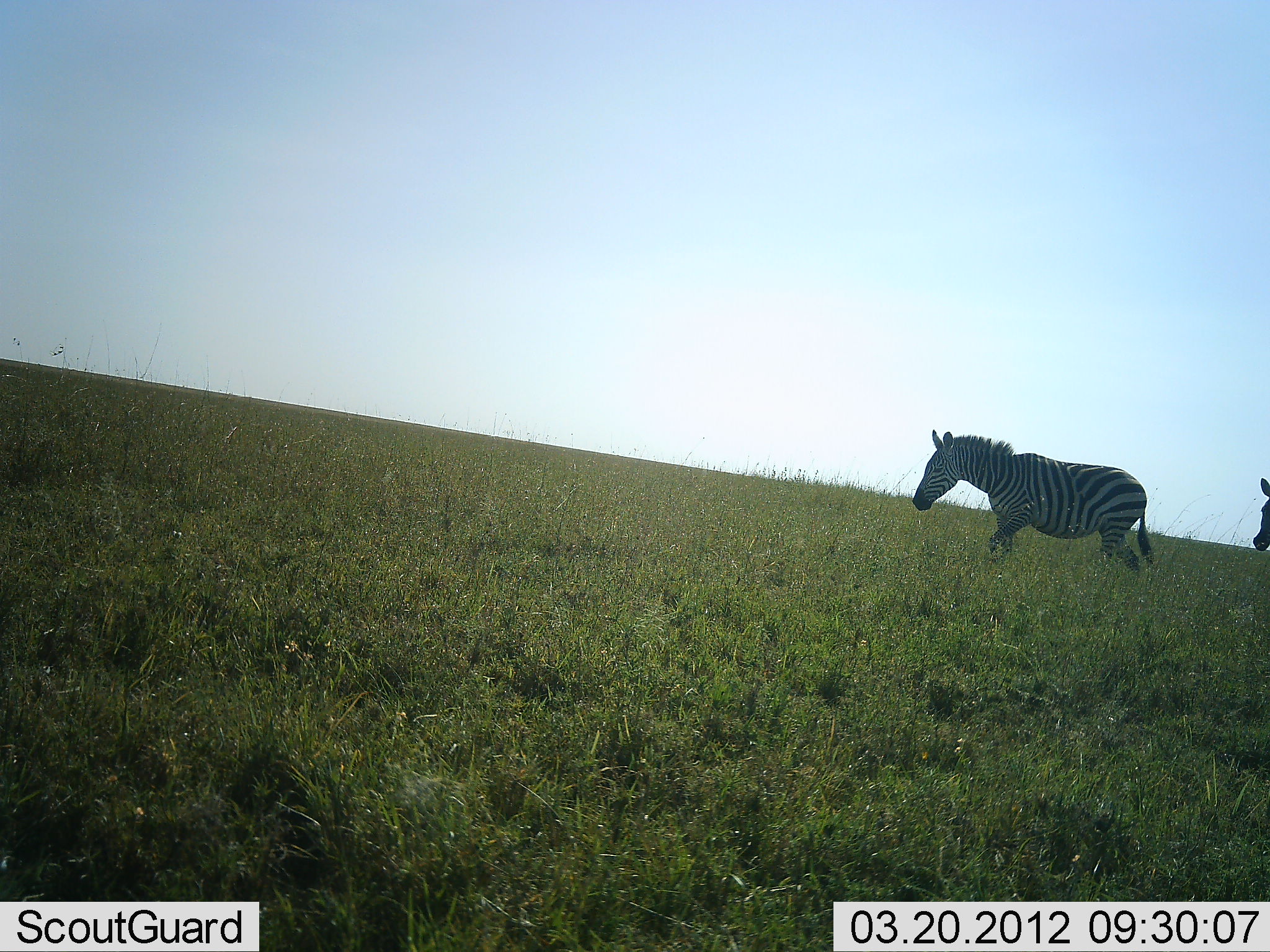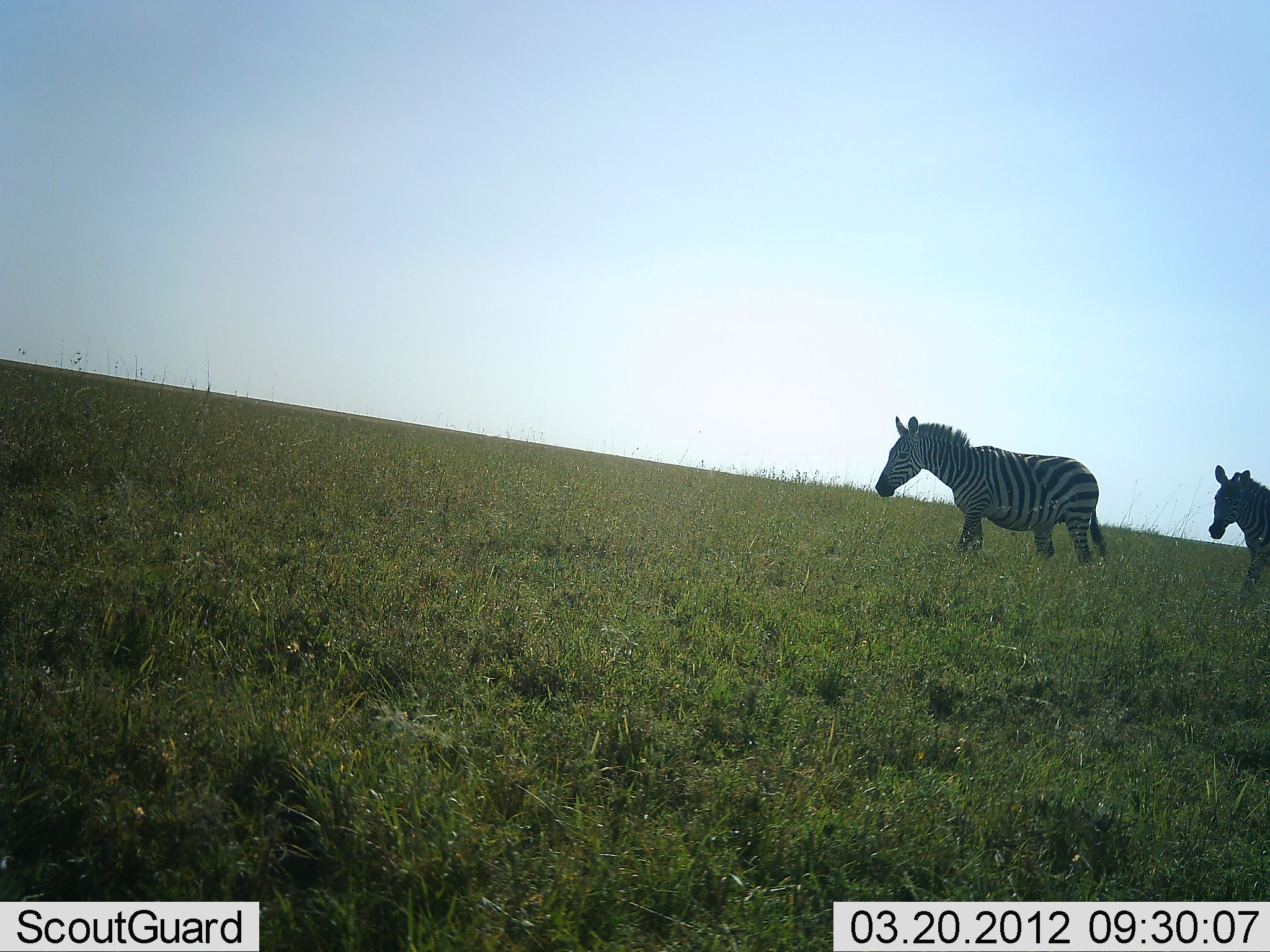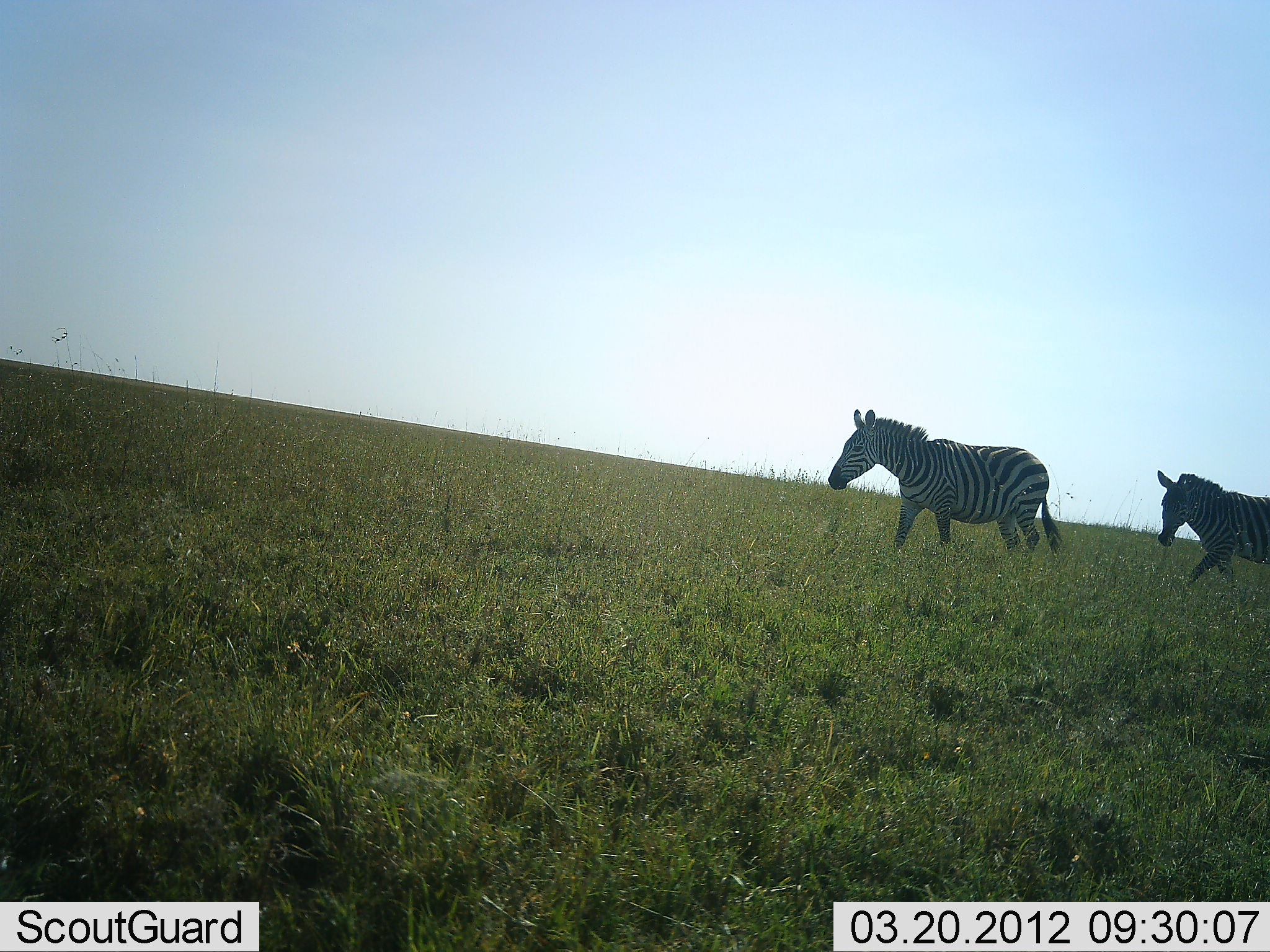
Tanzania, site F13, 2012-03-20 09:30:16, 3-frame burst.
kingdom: Animalia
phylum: Chordata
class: Mammalia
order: Perissodactyla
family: Equidae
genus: Equus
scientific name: Equus quagga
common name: plains zebra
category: zebra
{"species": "zebra (plains zebra) (Equus quagga)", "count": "2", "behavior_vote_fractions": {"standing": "8%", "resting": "0%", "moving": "96%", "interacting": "0%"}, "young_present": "0%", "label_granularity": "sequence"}